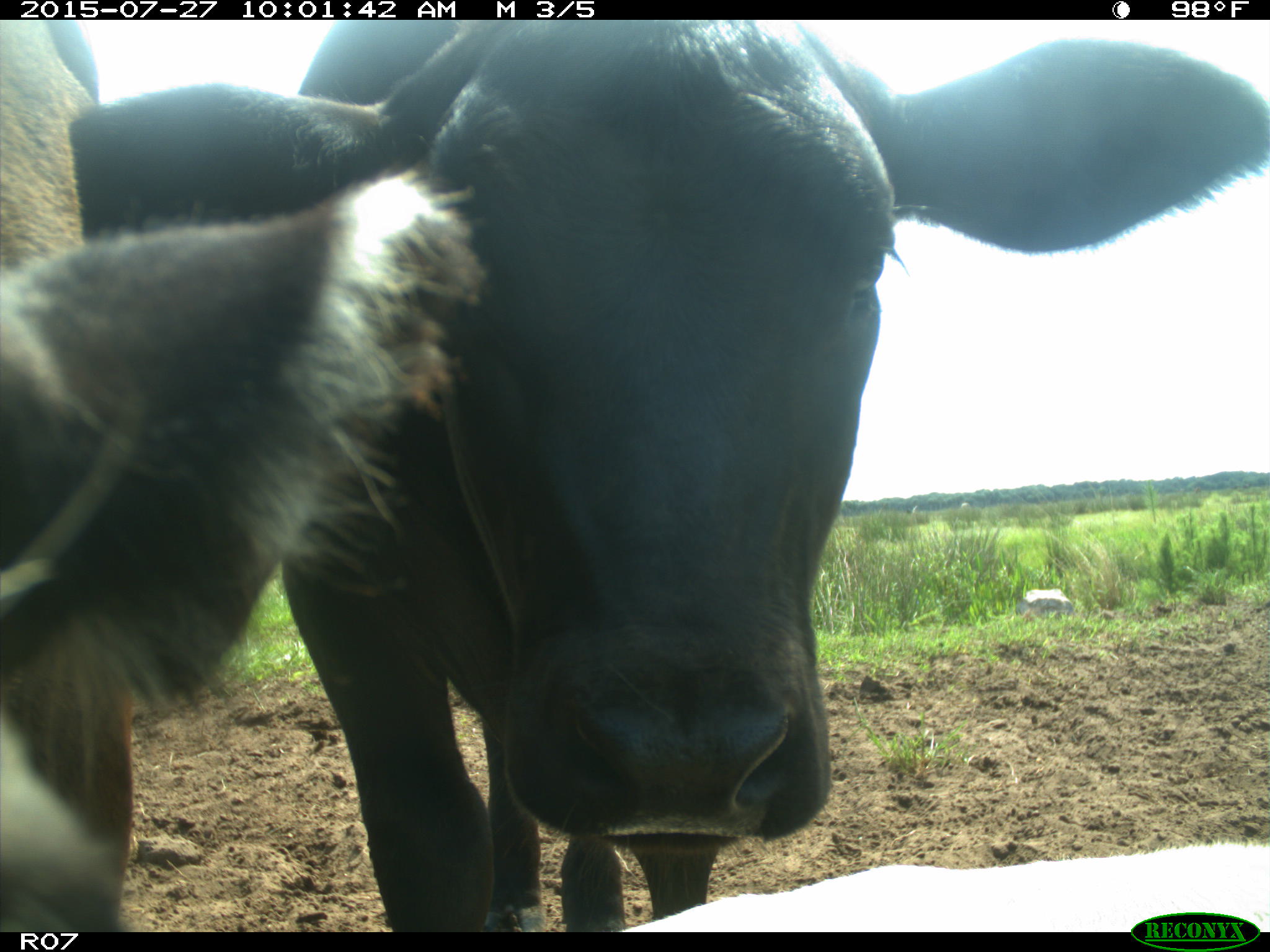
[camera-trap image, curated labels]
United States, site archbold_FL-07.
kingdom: Animalia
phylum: Chordata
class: Mammalia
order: Artiodactyla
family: Bovidae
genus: Bos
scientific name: Bos taurus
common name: domestic cow